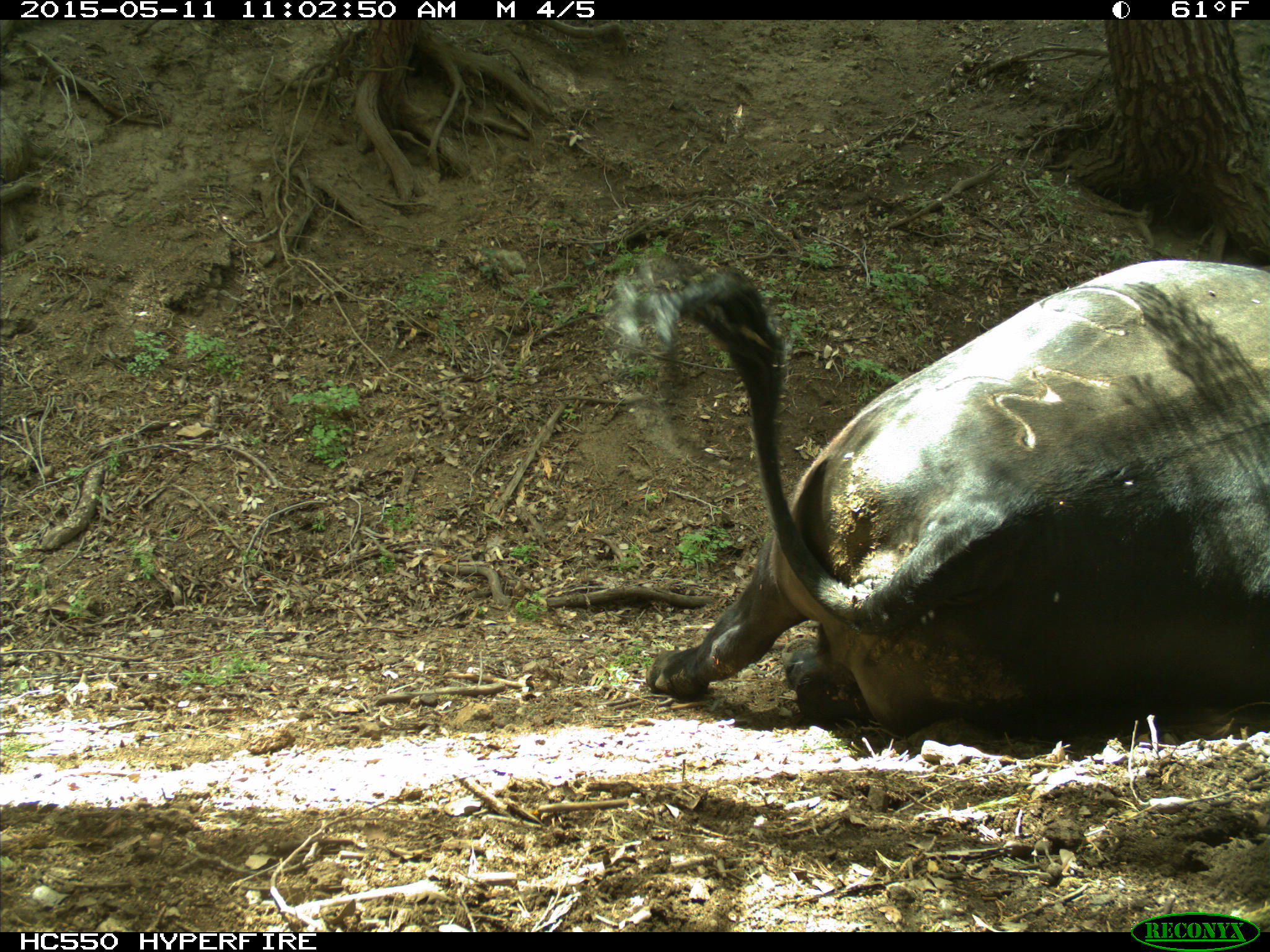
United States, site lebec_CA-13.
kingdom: Animalia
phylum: Chordata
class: Mammalia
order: Artiodactyla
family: Bovidae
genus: Bos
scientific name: Bos taurus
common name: domestic cow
Bos taurus (domestic cow).